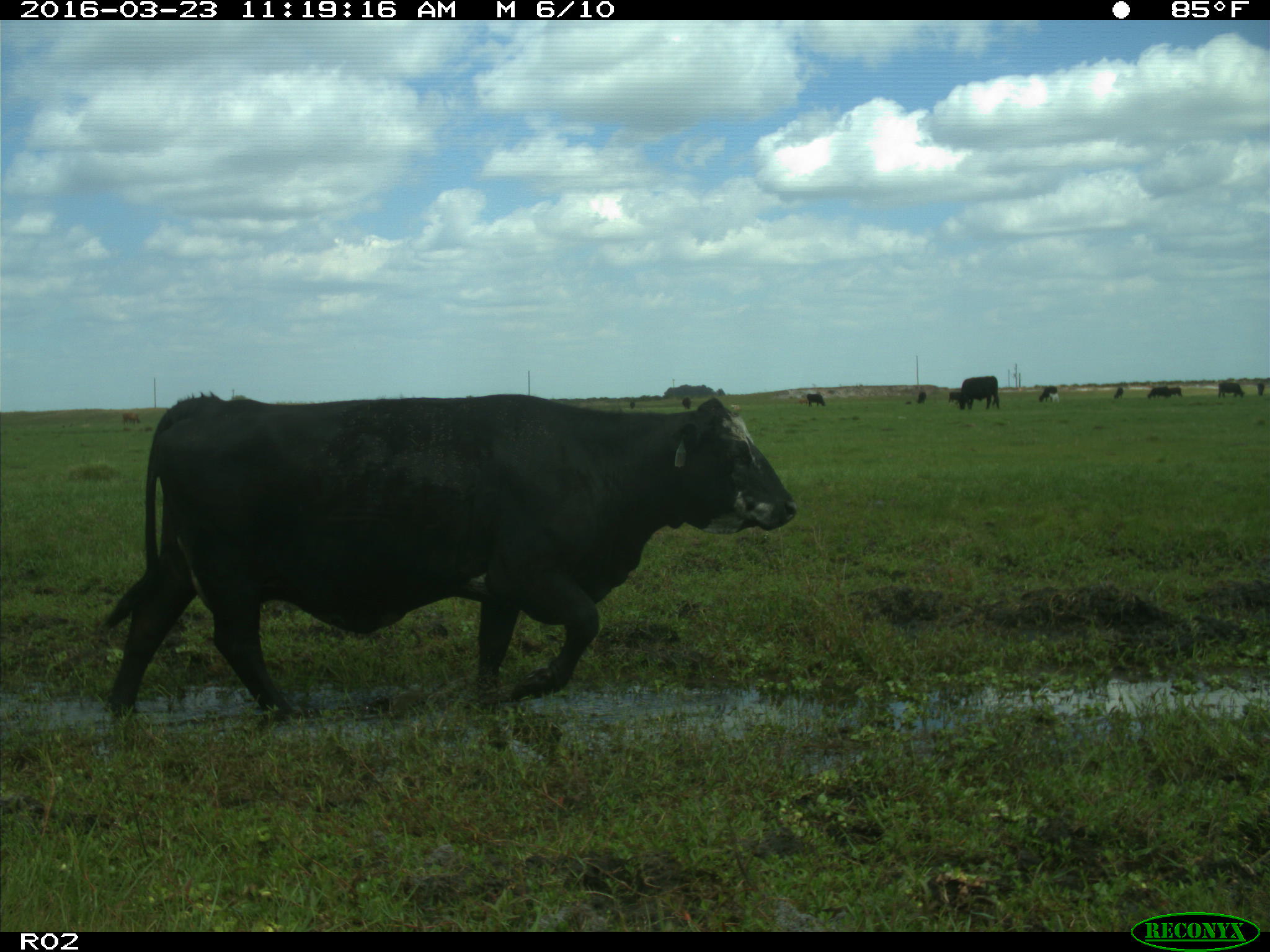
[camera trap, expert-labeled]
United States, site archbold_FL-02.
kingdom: Animalia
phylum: Chordata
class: Mammalia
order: Artiodactyla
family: Bovidae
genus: Bos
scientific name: Bos taurus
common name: domestic cow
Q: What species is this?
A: Bos taurus (domestic cow).